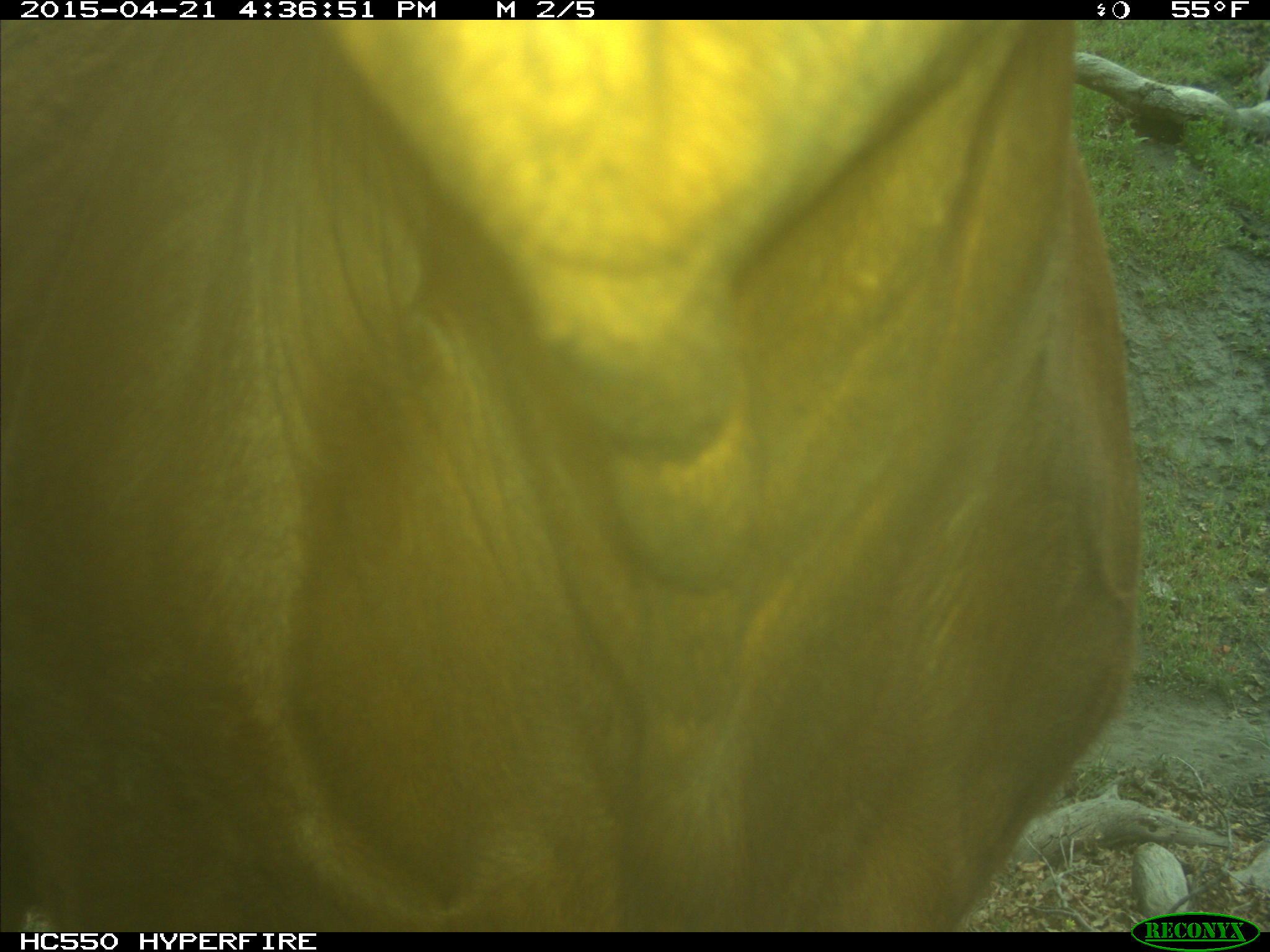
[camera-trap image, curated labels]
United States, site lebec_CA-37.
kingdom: Animalia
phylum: Chordata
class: Mammalia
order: Artiodactyla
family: Bovidae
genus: Bos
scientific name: Bos taurus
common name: domestic cow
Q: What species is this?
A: Bos taurus (domestic cow).